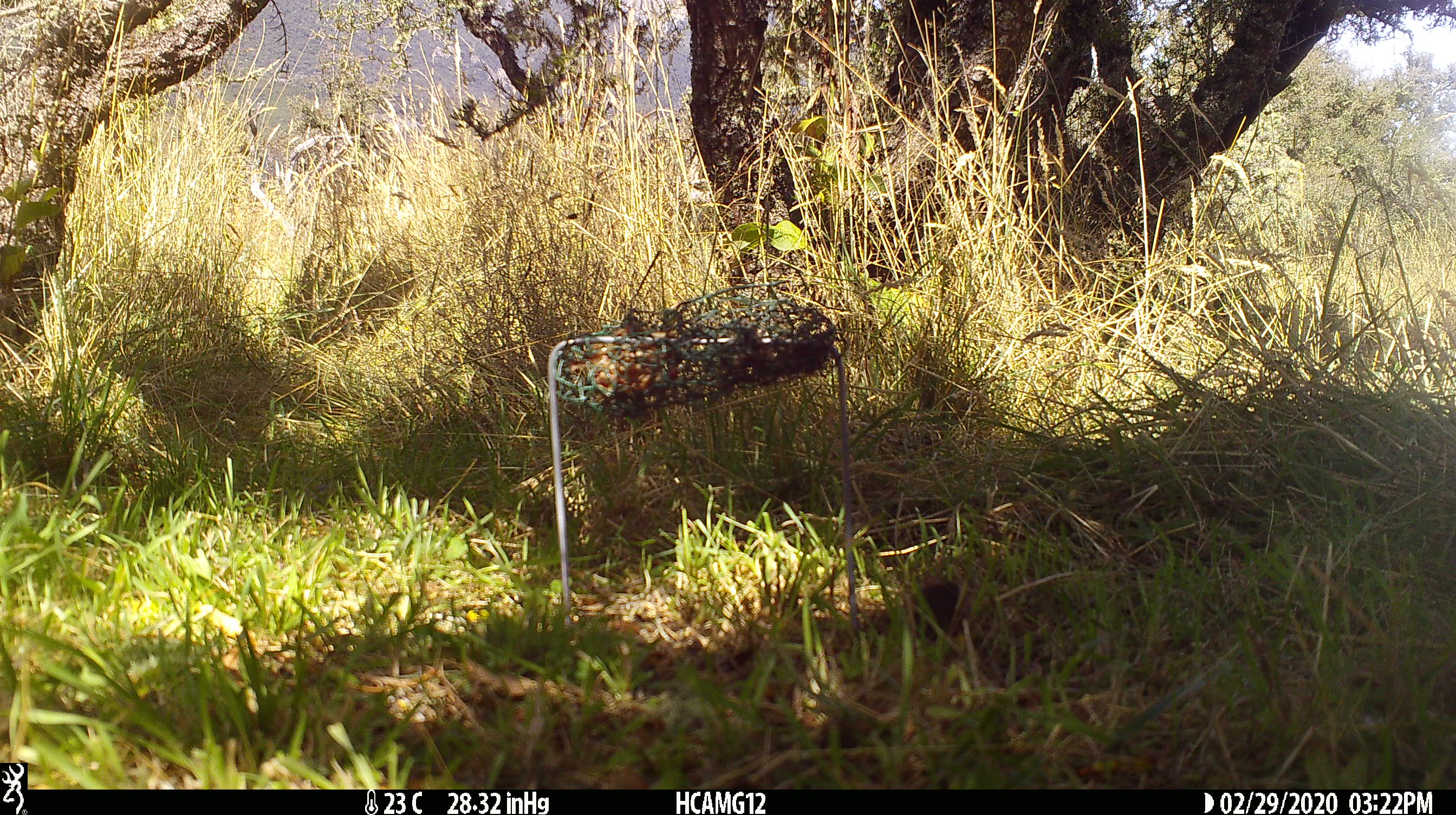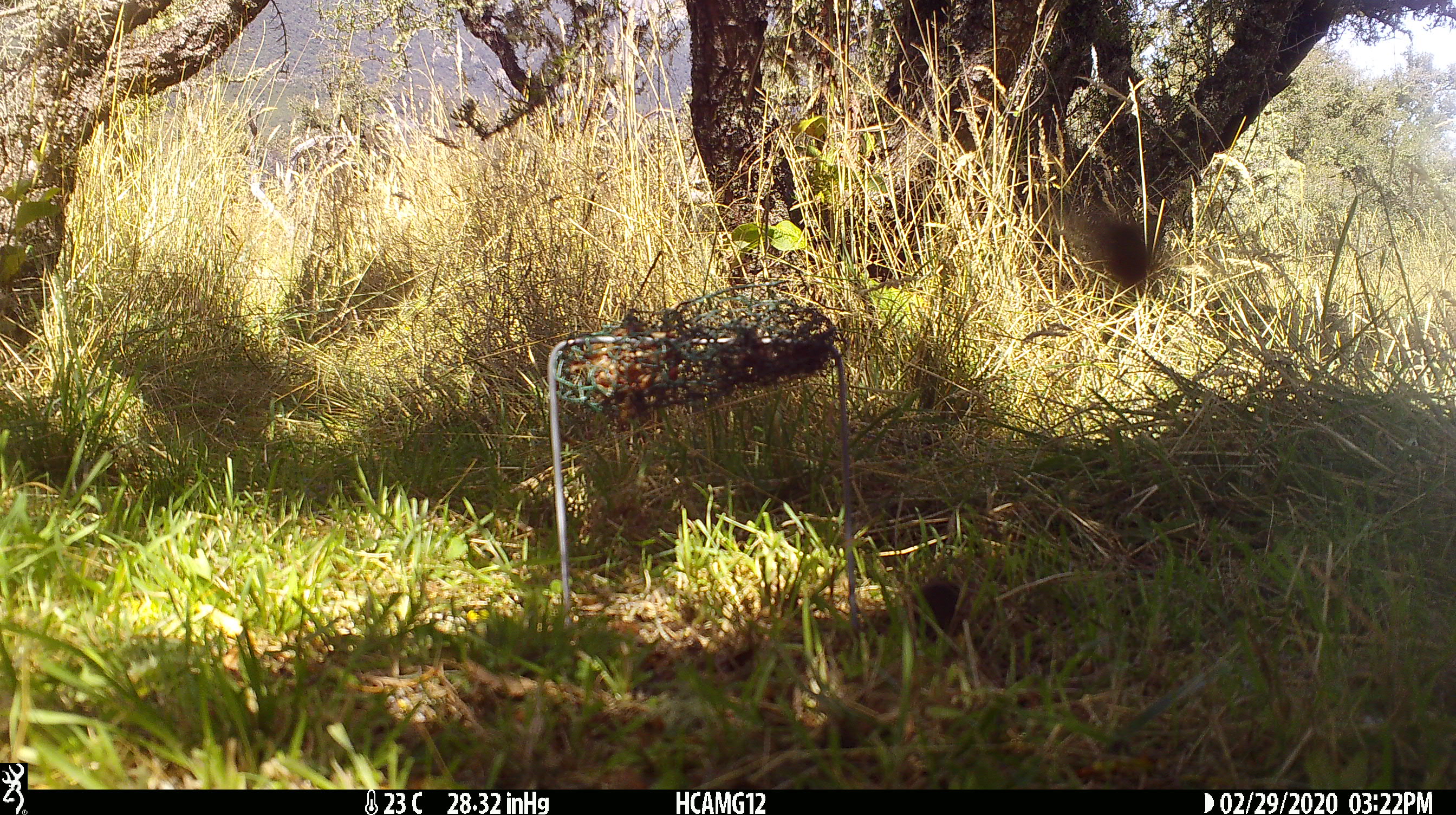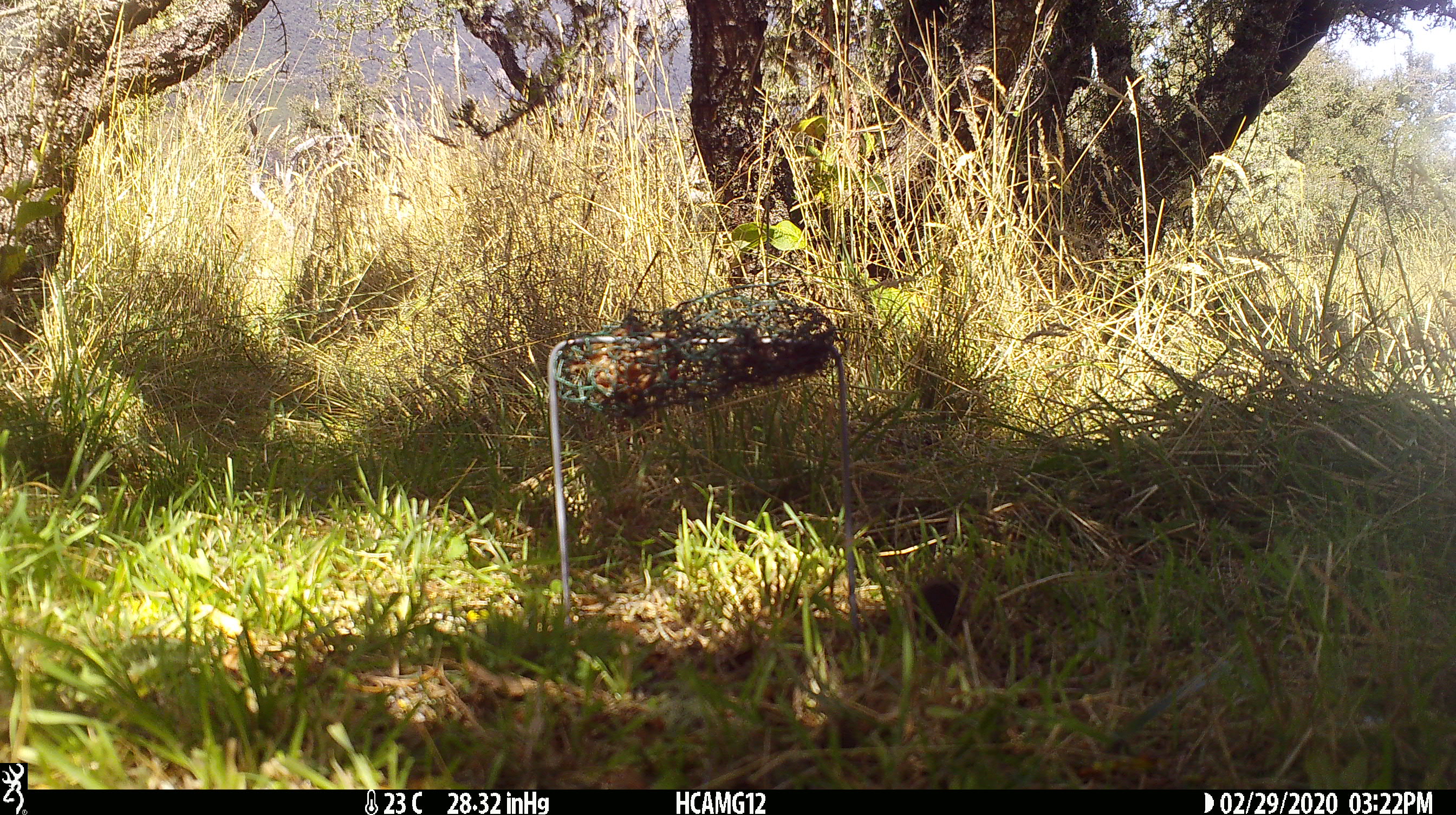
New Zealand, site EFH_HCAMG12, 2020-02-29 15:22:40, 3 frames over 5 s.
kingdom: Animalia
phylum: Chordata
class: Mammalia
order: Rodentia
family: Muridae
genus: Mus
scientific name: Mus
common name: mouse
Mouse (Mus).